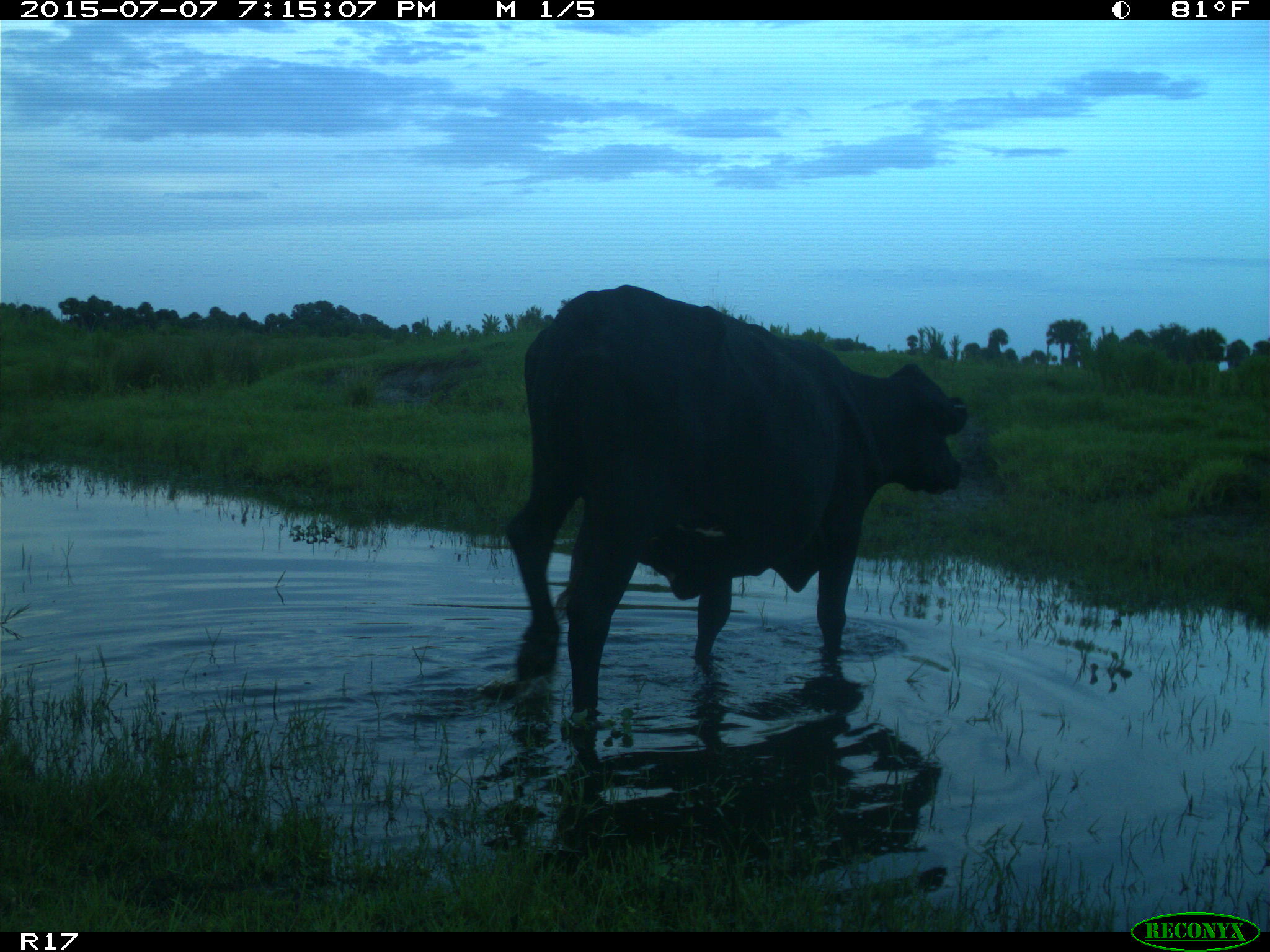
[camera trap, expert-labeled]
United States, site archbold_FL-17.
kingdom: Animalia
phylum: Chordata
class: Mammalia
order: Artiodactyla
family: Bovidae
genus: Bos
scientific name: Bos taurus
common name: domestic cow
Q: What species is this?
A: Bos taurus (domestic cow).